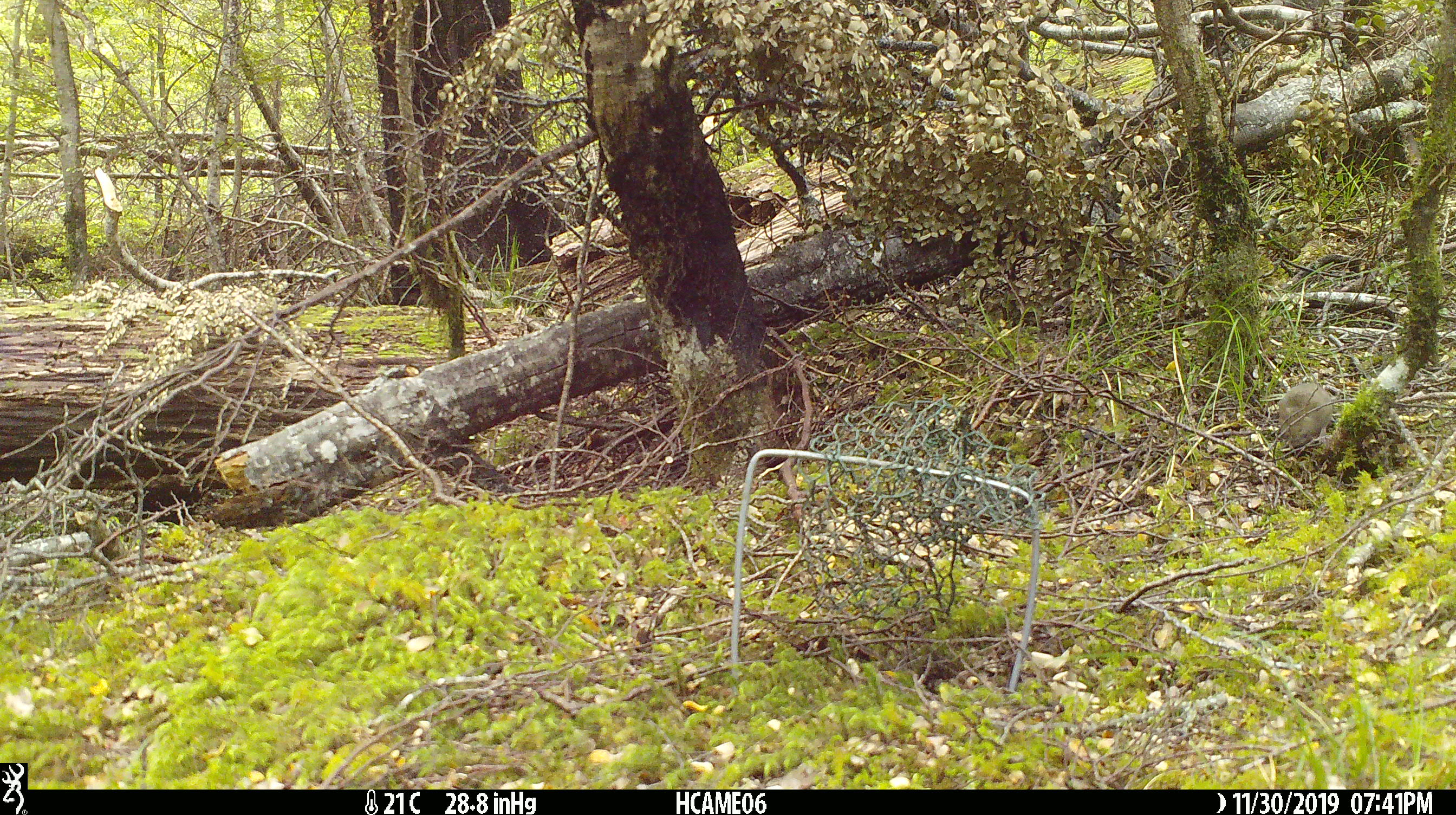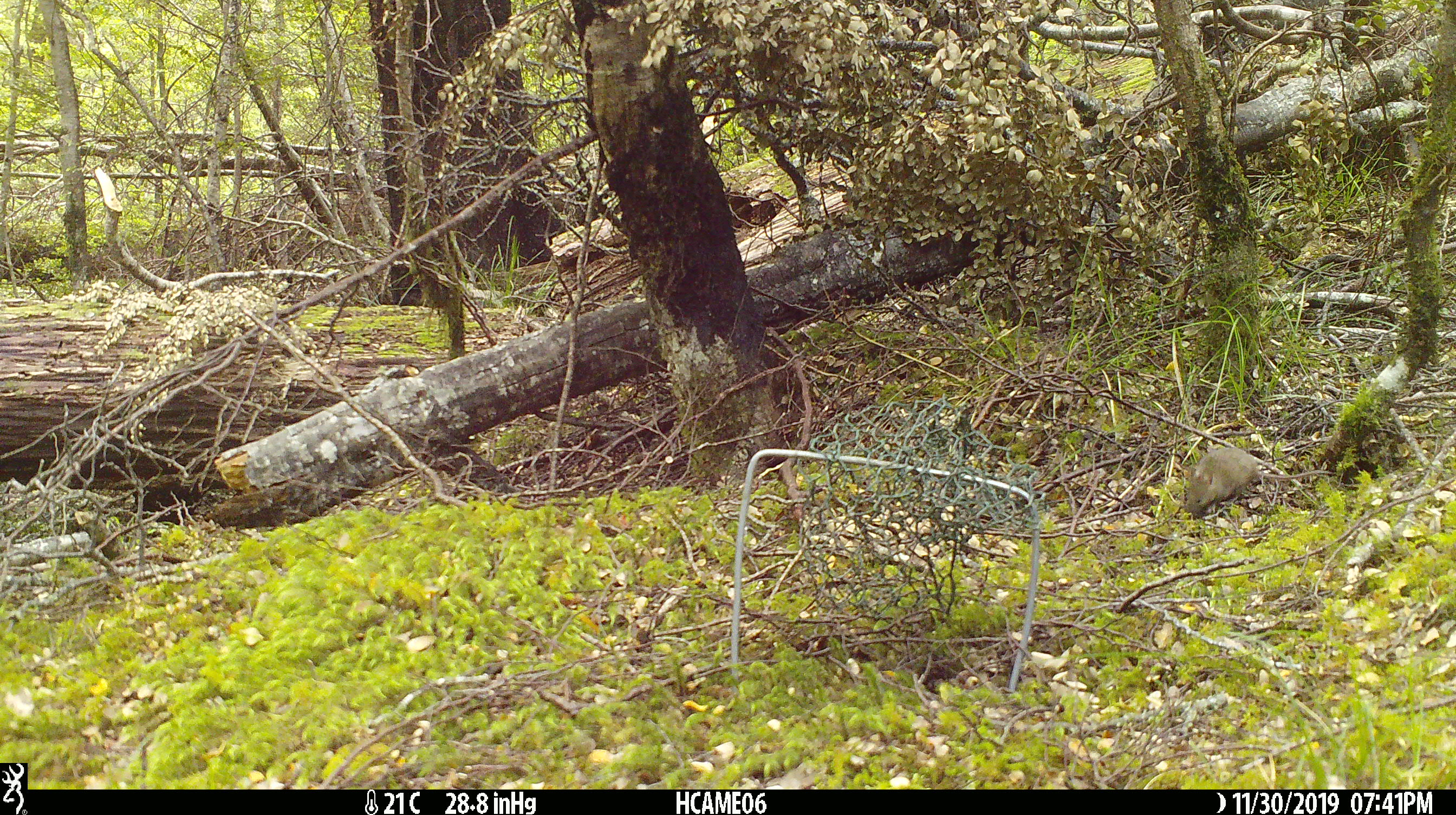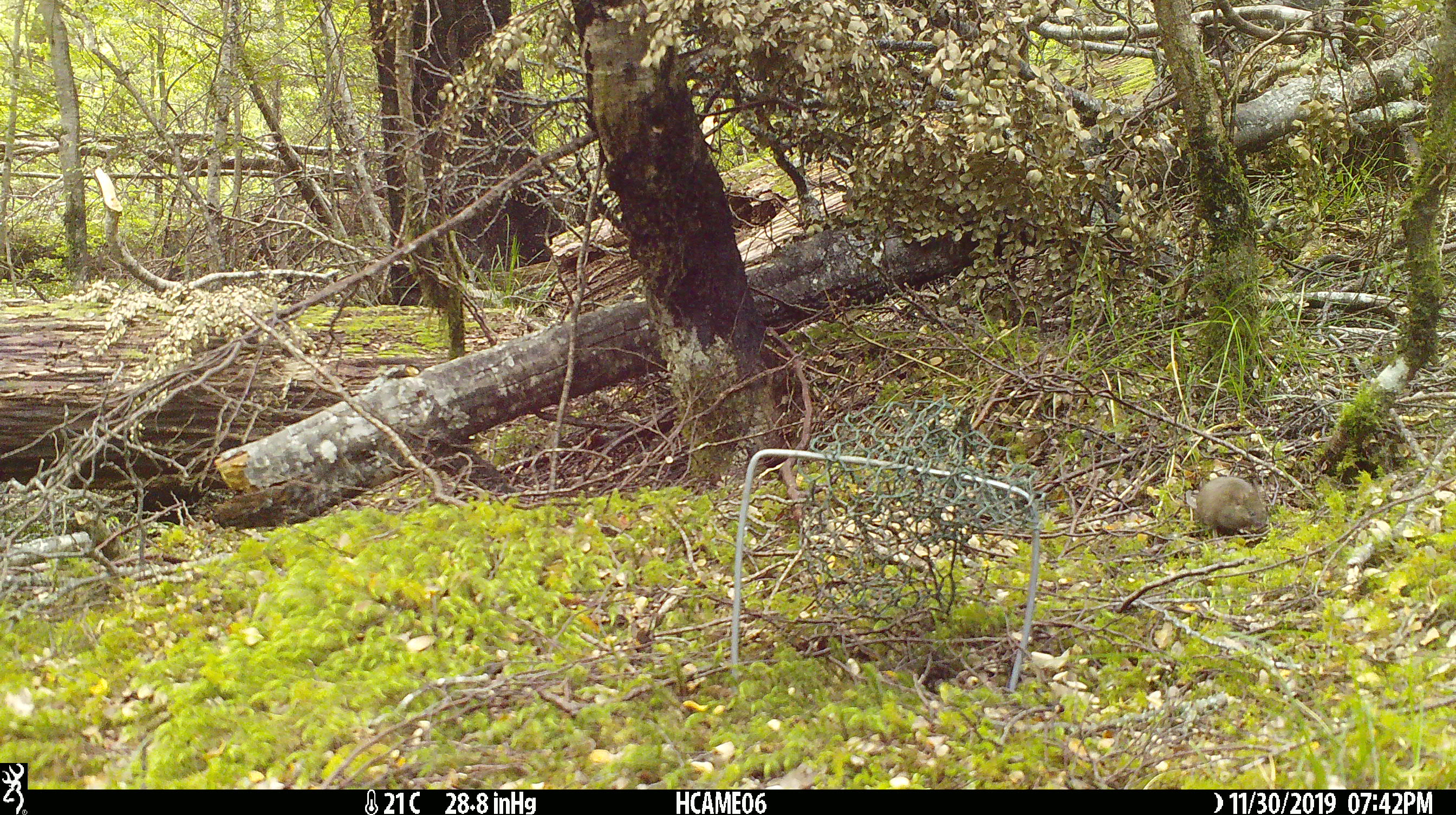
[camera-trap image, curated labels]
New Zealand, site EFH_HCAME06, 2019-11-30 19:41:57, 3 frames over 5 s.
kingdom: Animalia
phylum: Chordata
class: Mammalia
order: Rodentia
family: Muridae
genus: Mus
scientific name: Mus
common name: mouse